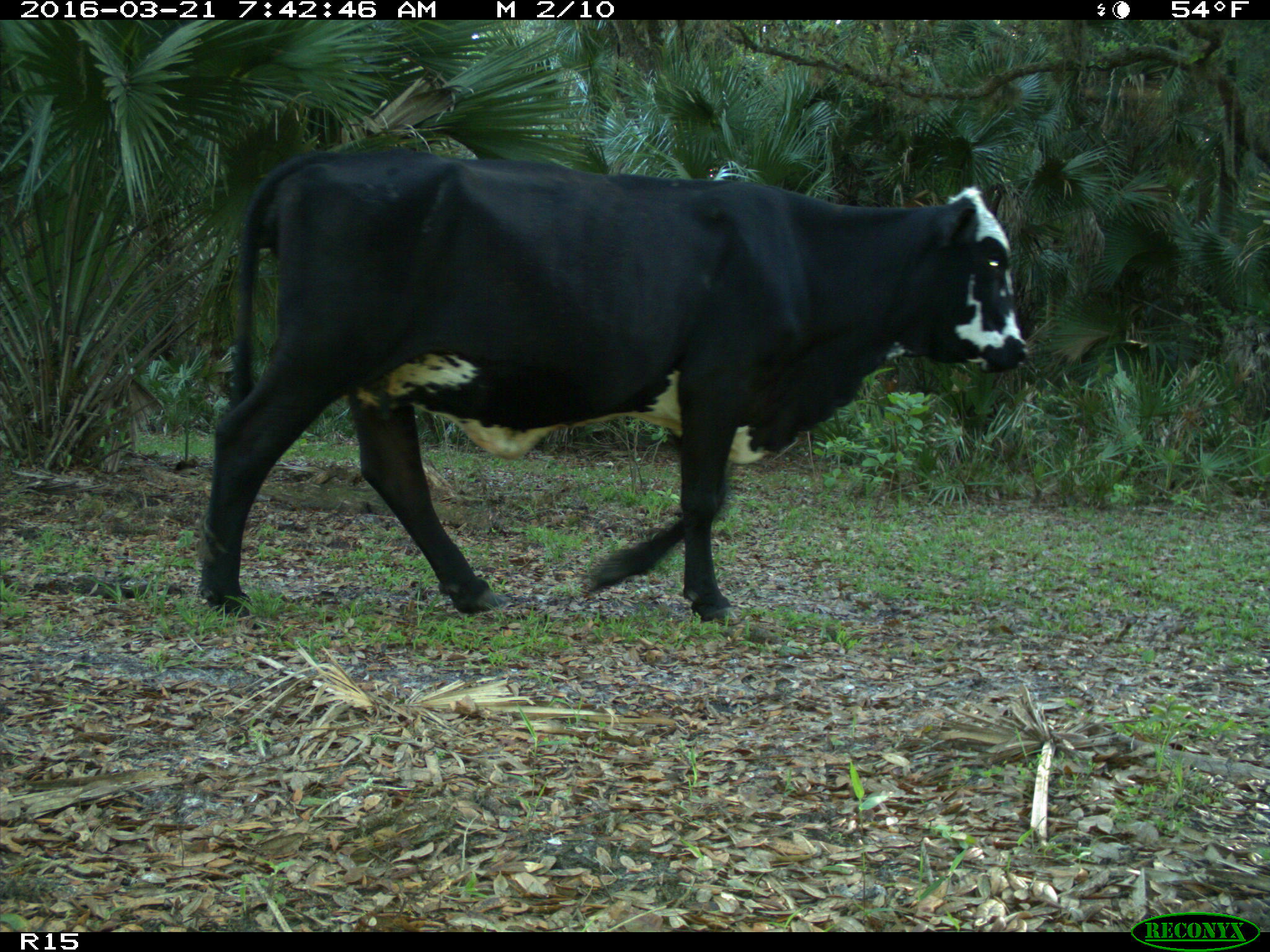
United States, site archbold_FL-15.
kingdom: Animalia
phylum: Chordata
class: Mammalia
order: Artiodactyla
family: Bovidae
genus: Bos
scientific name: Bos taurus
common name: domestic cow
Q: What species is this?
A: Bos taurus (domestic cow).